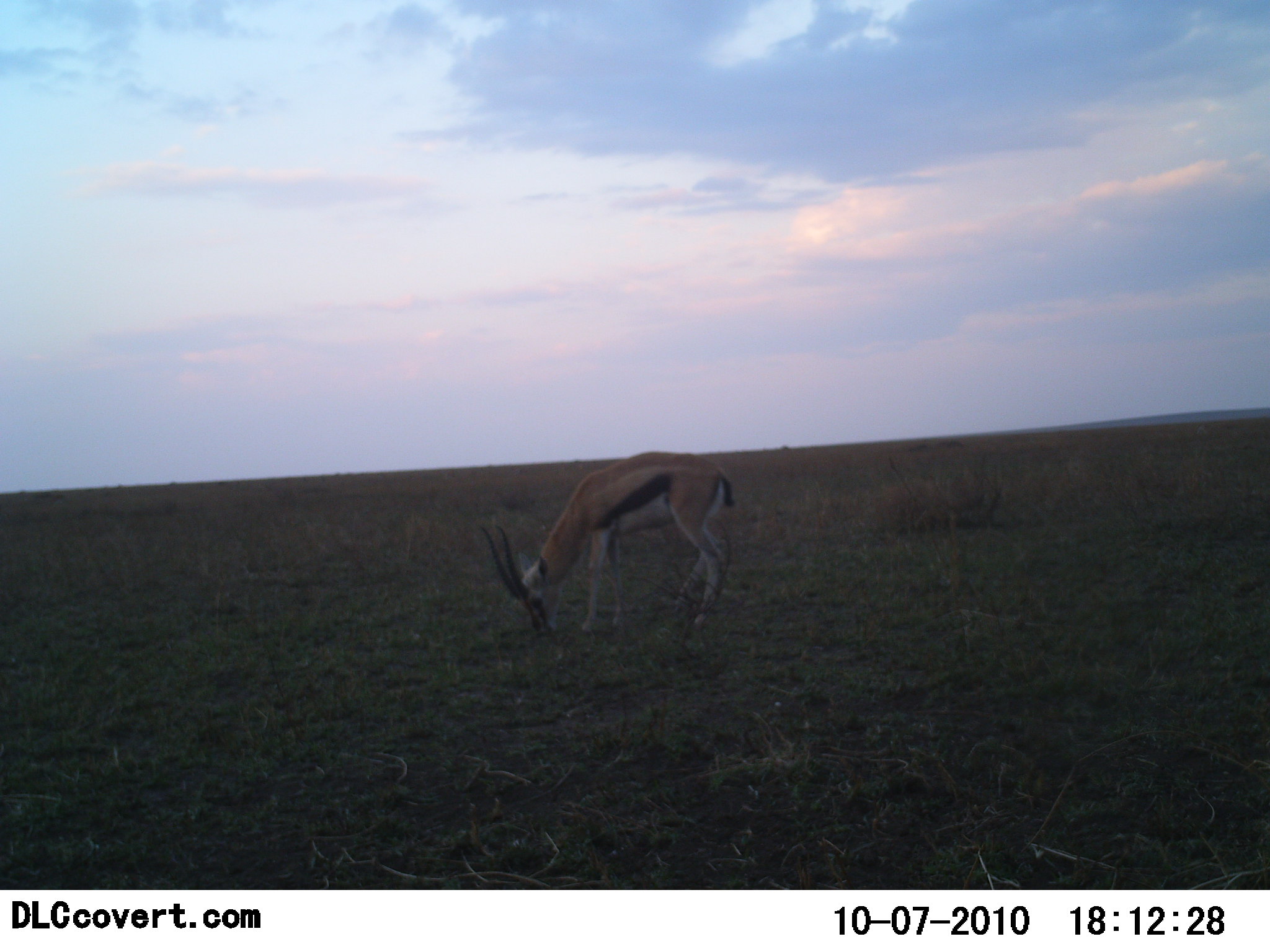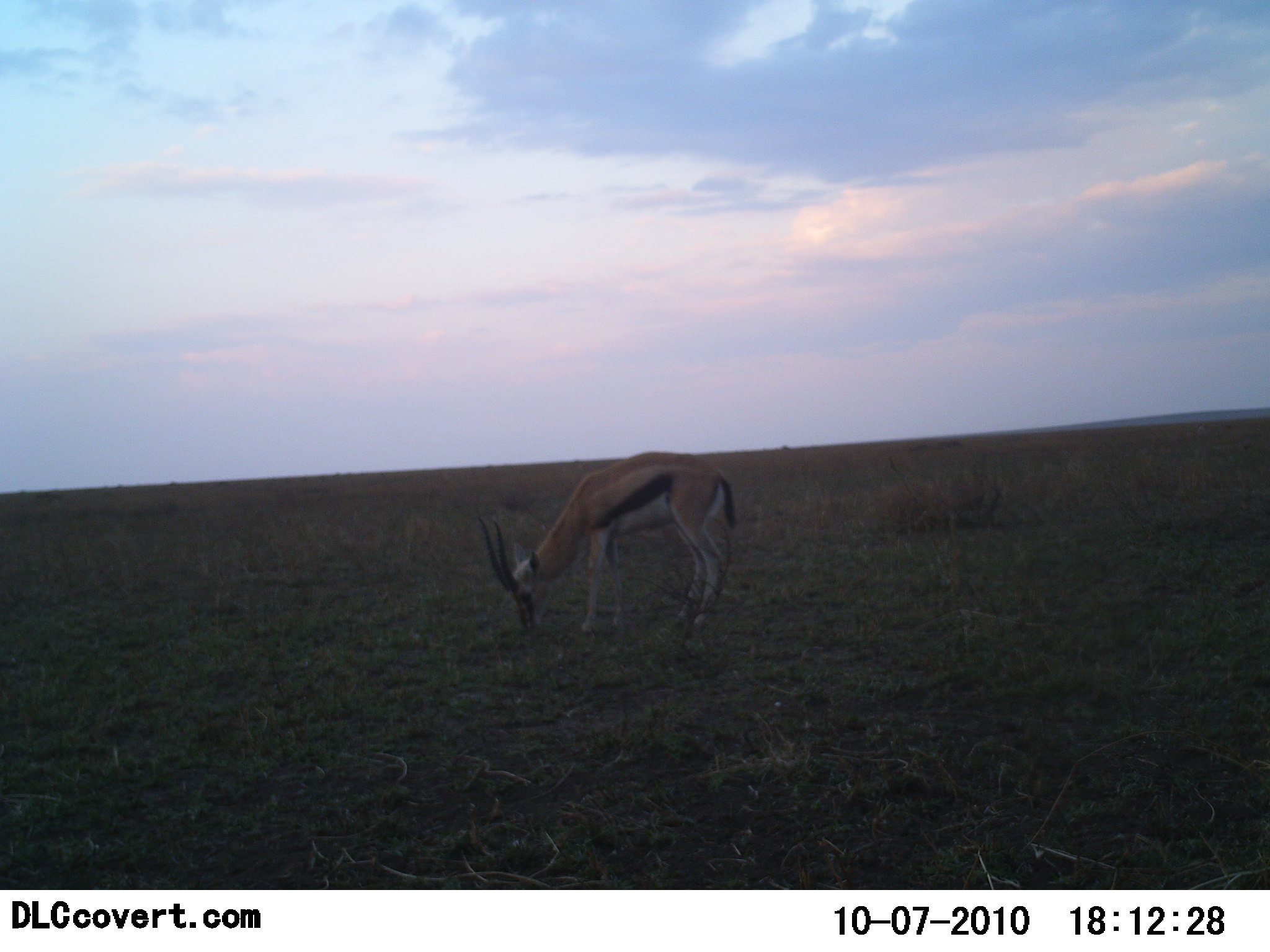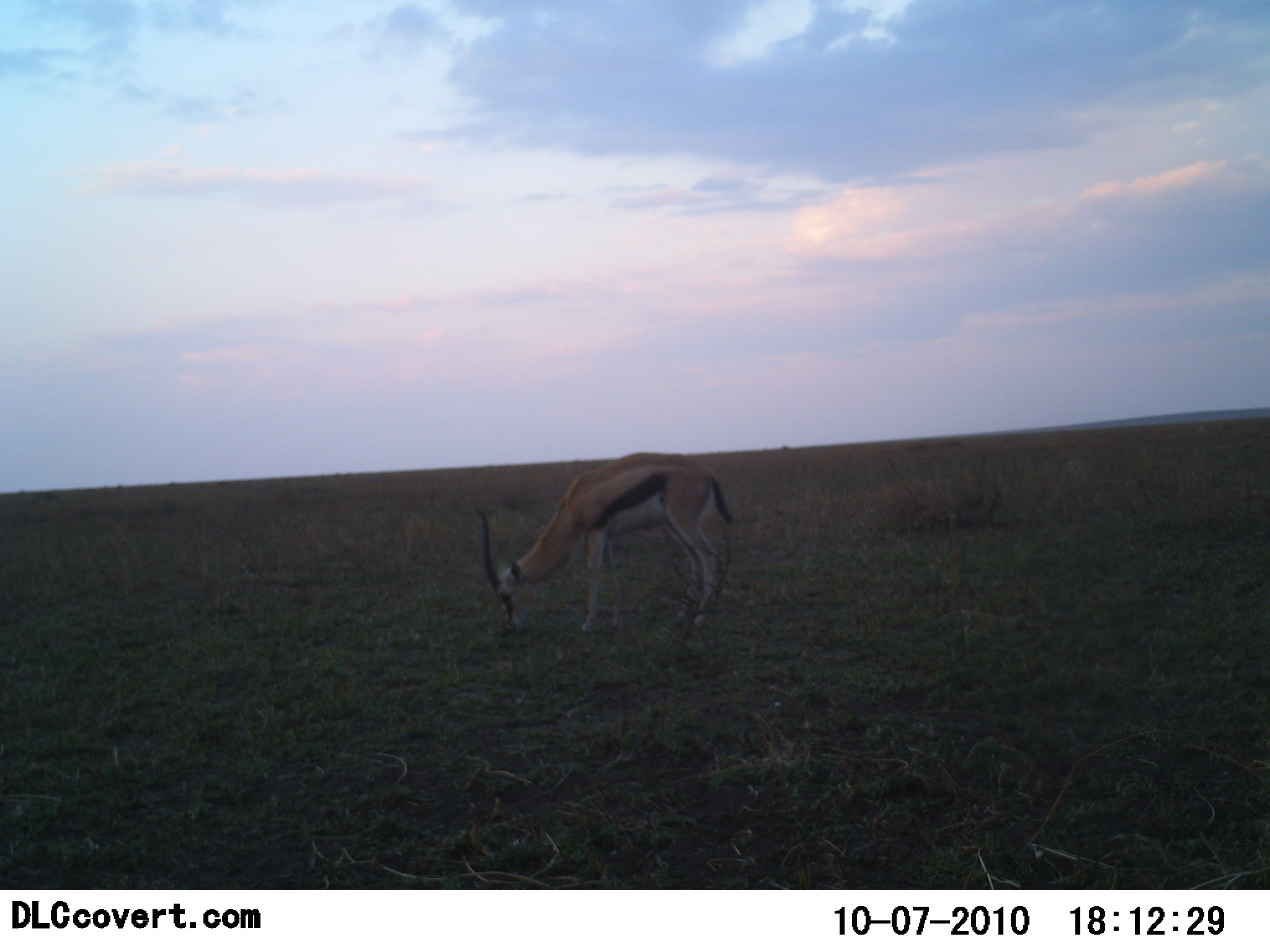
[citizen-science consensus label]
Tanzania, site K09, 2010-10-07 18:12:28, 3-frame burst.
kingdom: Animalia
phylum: Chordata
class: Mammalia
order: Artiodactyla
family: Bovidae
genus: Eudorcas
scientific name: Eudorcas thomsonii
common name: thomson's gazelle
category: gazellethomsons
Gazellethomsons (thomson's gazelle) (Eudorcas thomsonii), count 1. Behavior (volunteer vote fractions): standing 41%, resting 0%, moving 0%, interacting 0%. Young present (vote fraction): 0%. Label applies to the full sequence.